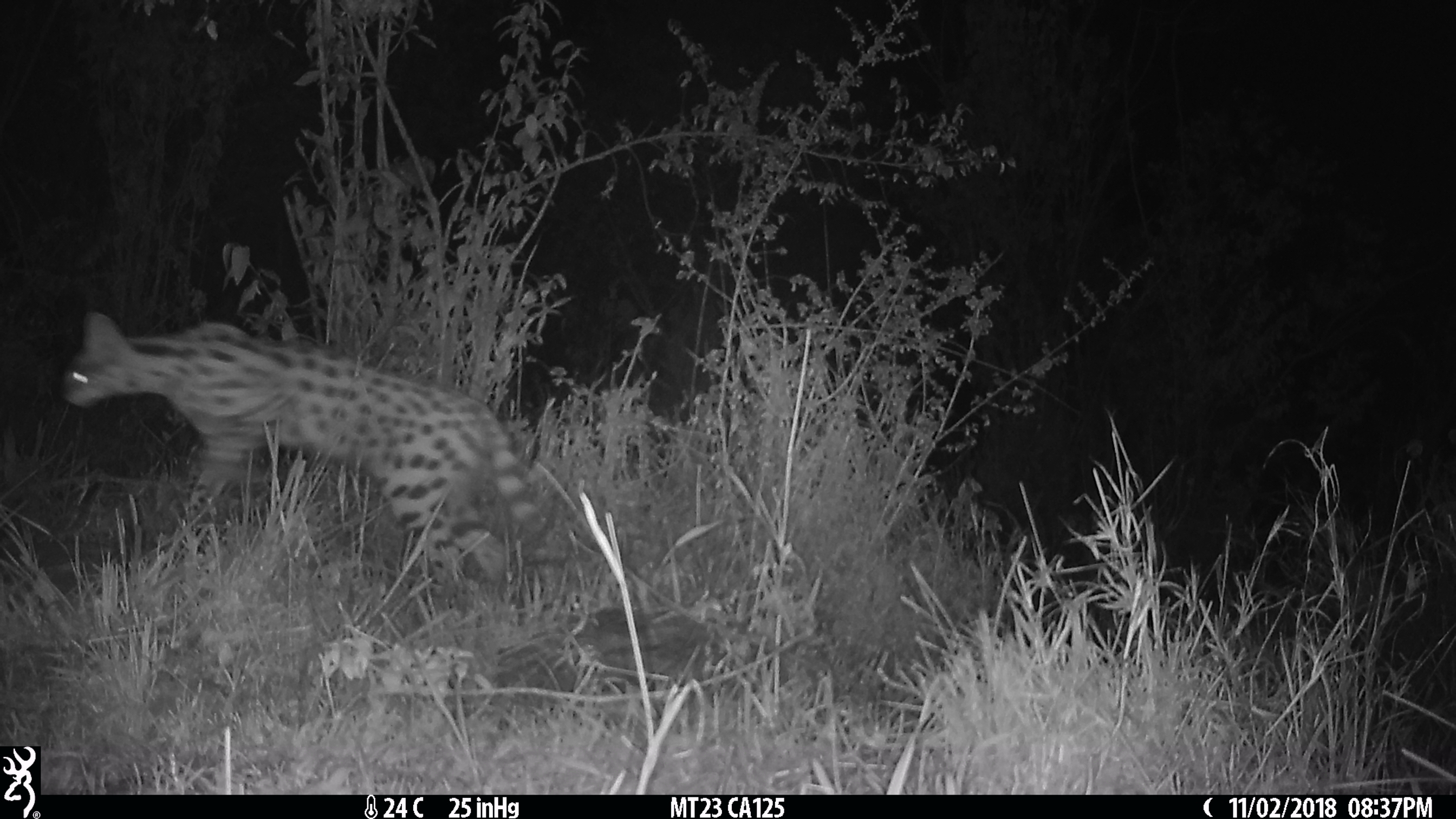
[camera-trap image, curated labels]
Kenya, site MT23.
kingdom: Animalia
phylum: Chordata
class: Mammalia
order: Carnivora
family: Felidae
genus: Leptailurus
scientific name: Leptailurus serval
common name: serval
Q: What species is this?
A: Serval (Leptailurus serval).